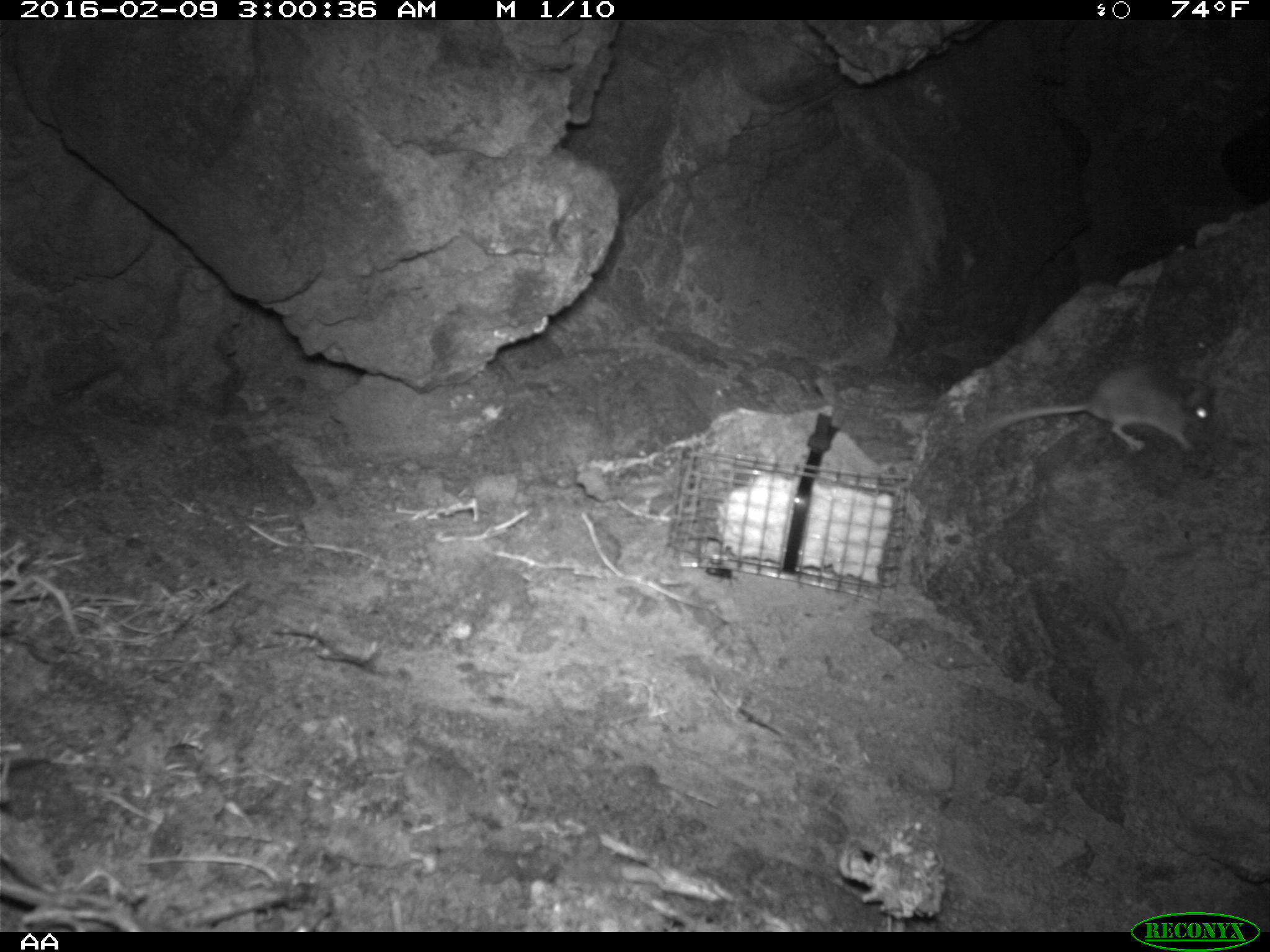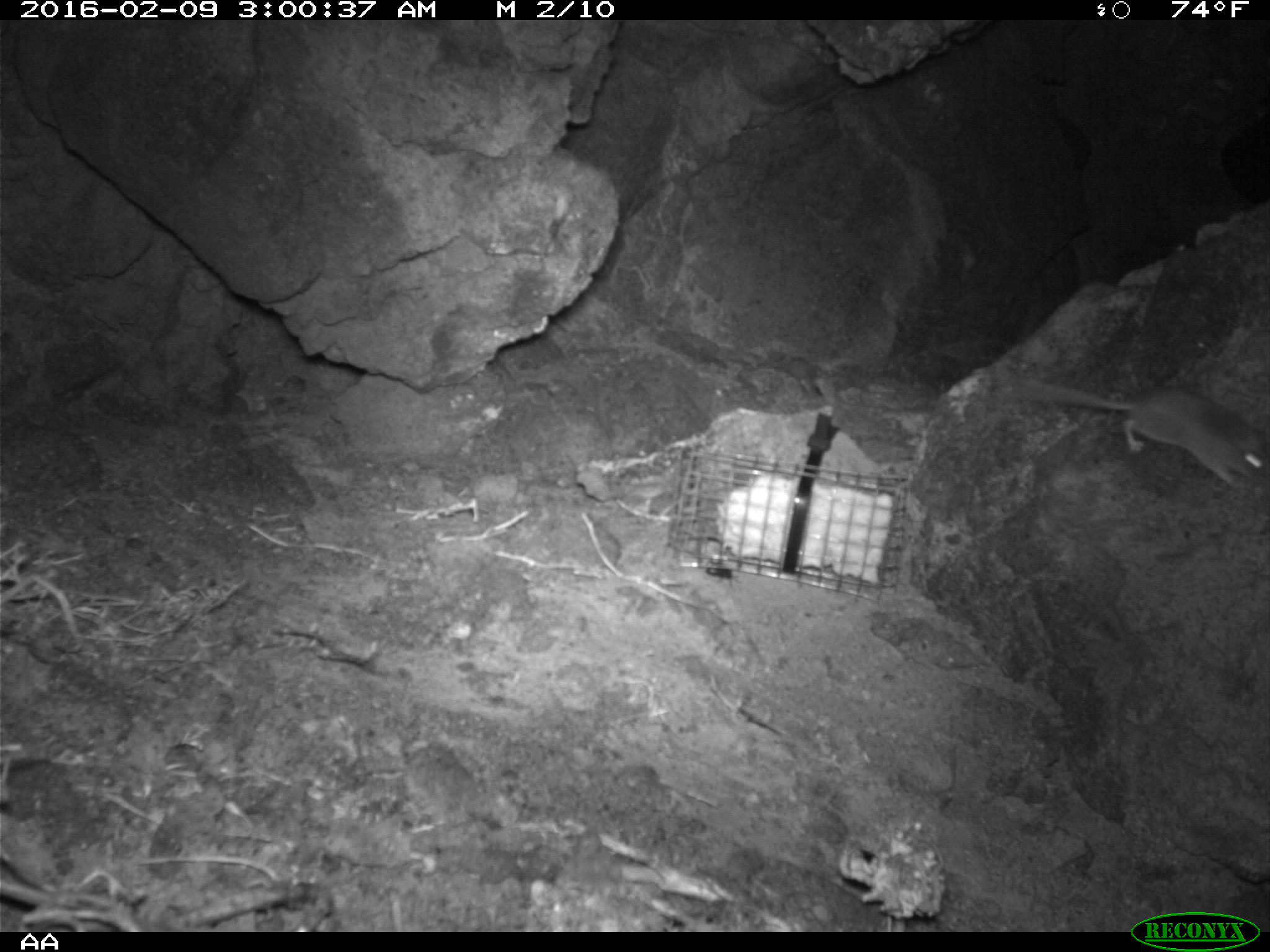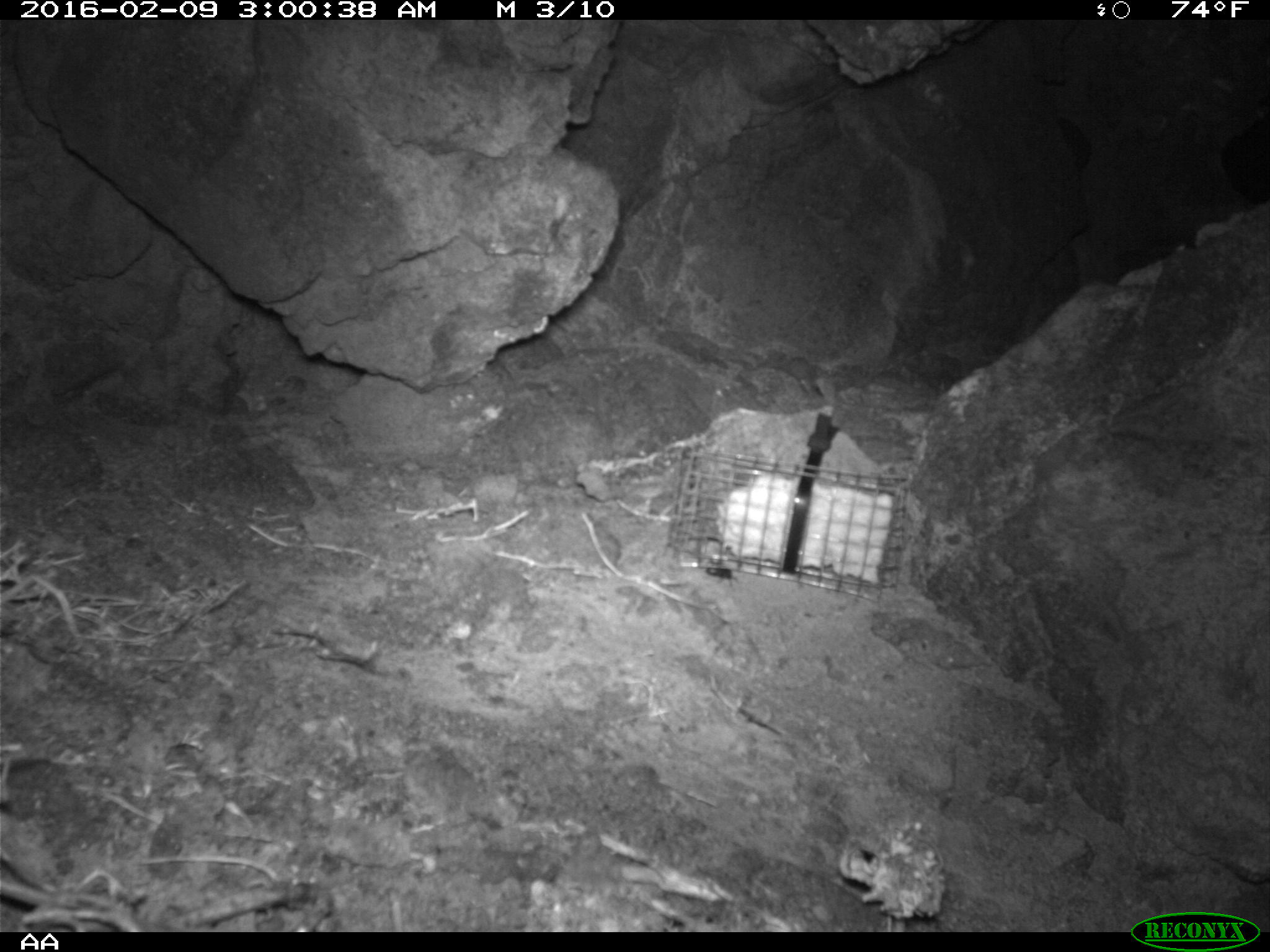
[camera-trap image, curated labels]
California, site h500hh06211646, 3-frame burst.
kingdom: Animalia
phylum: Chordata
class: Mammalia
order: Rodentia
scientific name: Rodentia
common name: rodent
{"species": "rodent (Rodentia)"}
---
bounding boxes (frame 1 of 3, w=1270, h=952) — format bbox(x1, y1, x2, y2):
rodent: bbox(966, 361, 1215, 458)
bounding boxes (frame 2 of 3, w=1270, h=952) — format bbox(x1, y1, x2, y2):
rodent: bbox(1018, 375, 1269, 489)